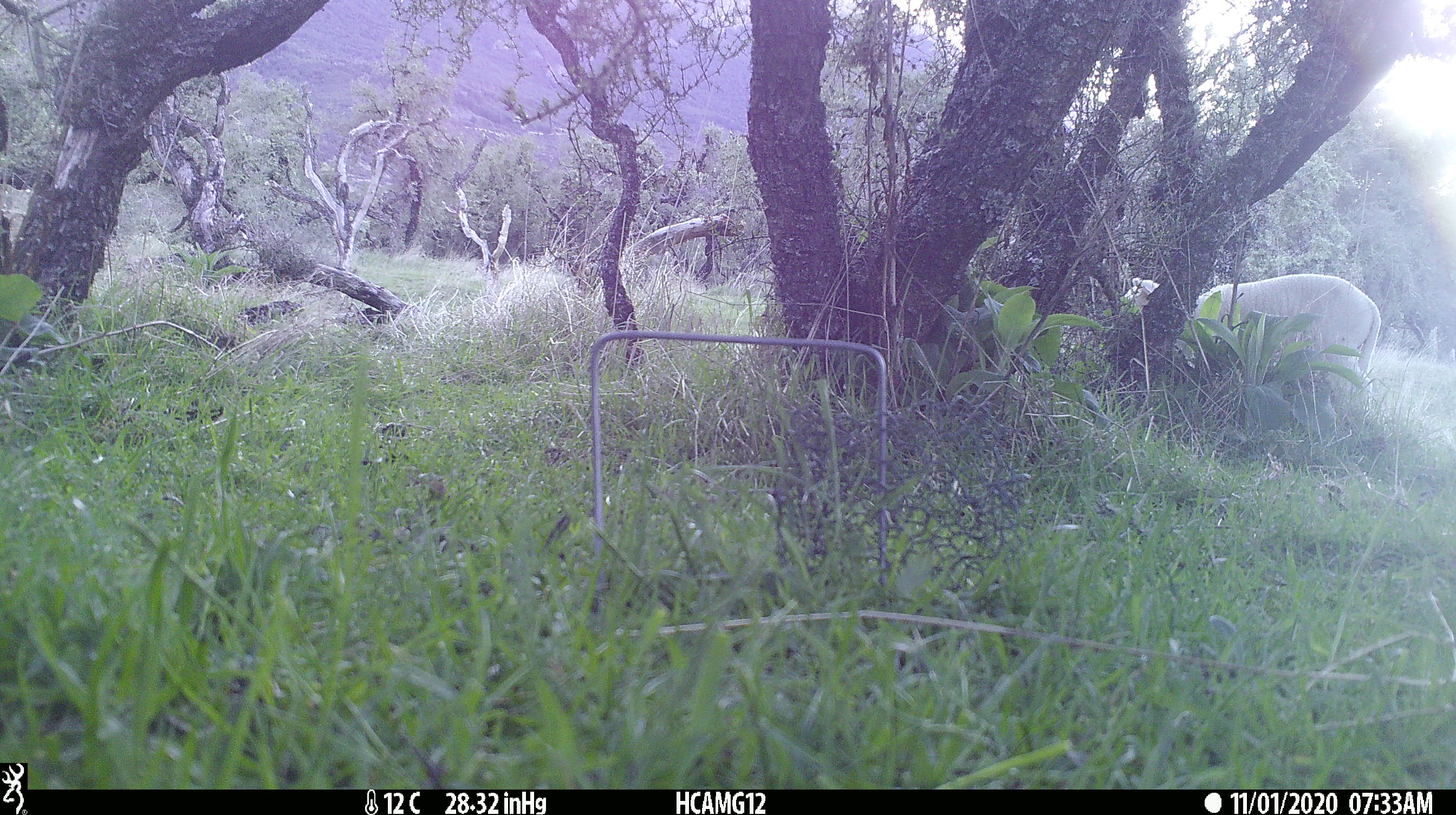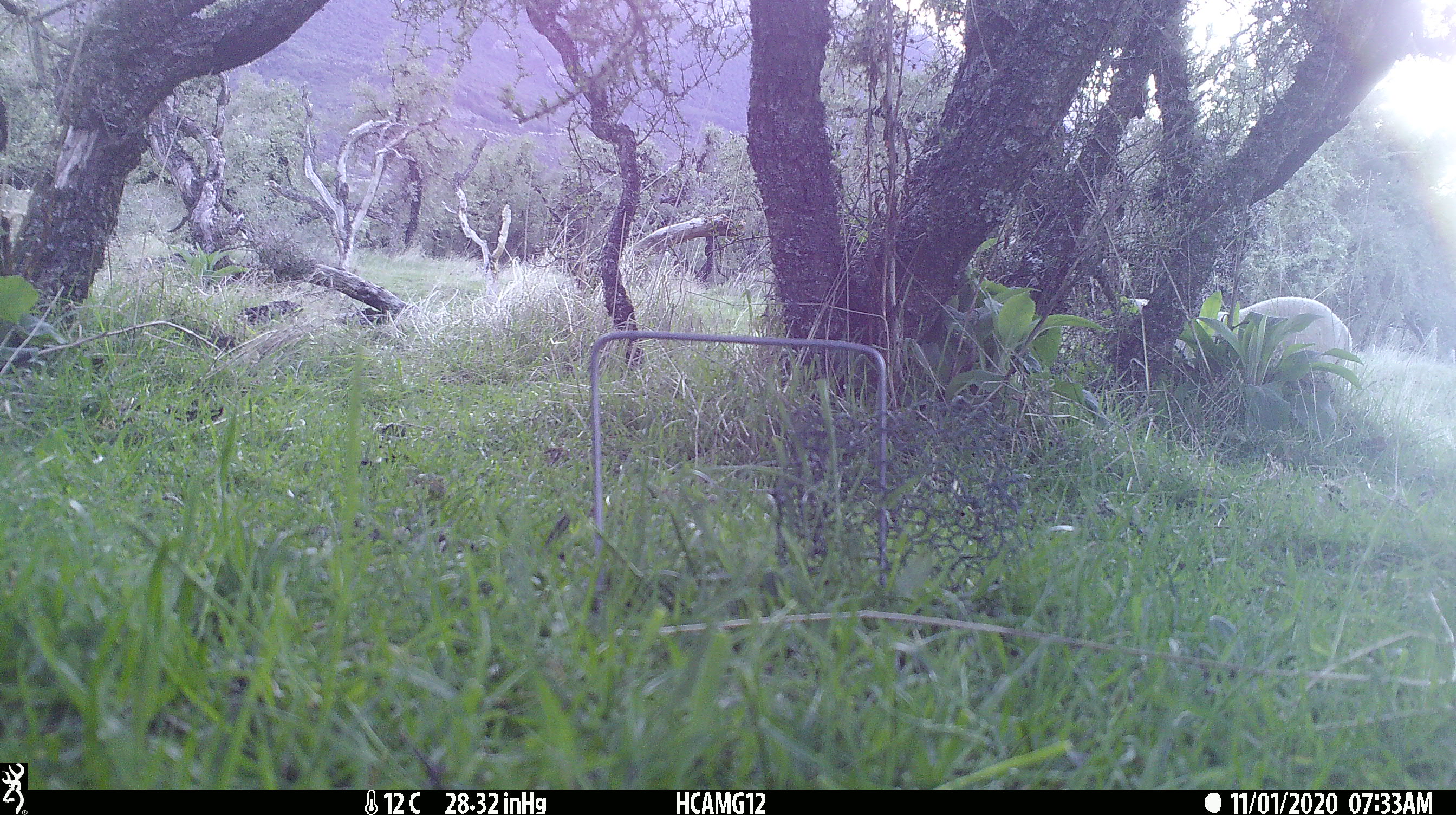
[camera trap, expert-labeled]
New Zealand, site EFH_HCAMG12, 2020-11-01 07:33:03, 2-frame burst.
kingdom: Animalia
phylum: Chordata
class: Mammalia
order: Artiodactyla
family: Bovidae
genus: Ovis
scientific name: Ovis aries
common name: domestic sheep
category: sheep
Sheep (domestic sheep) (Ovis aries).